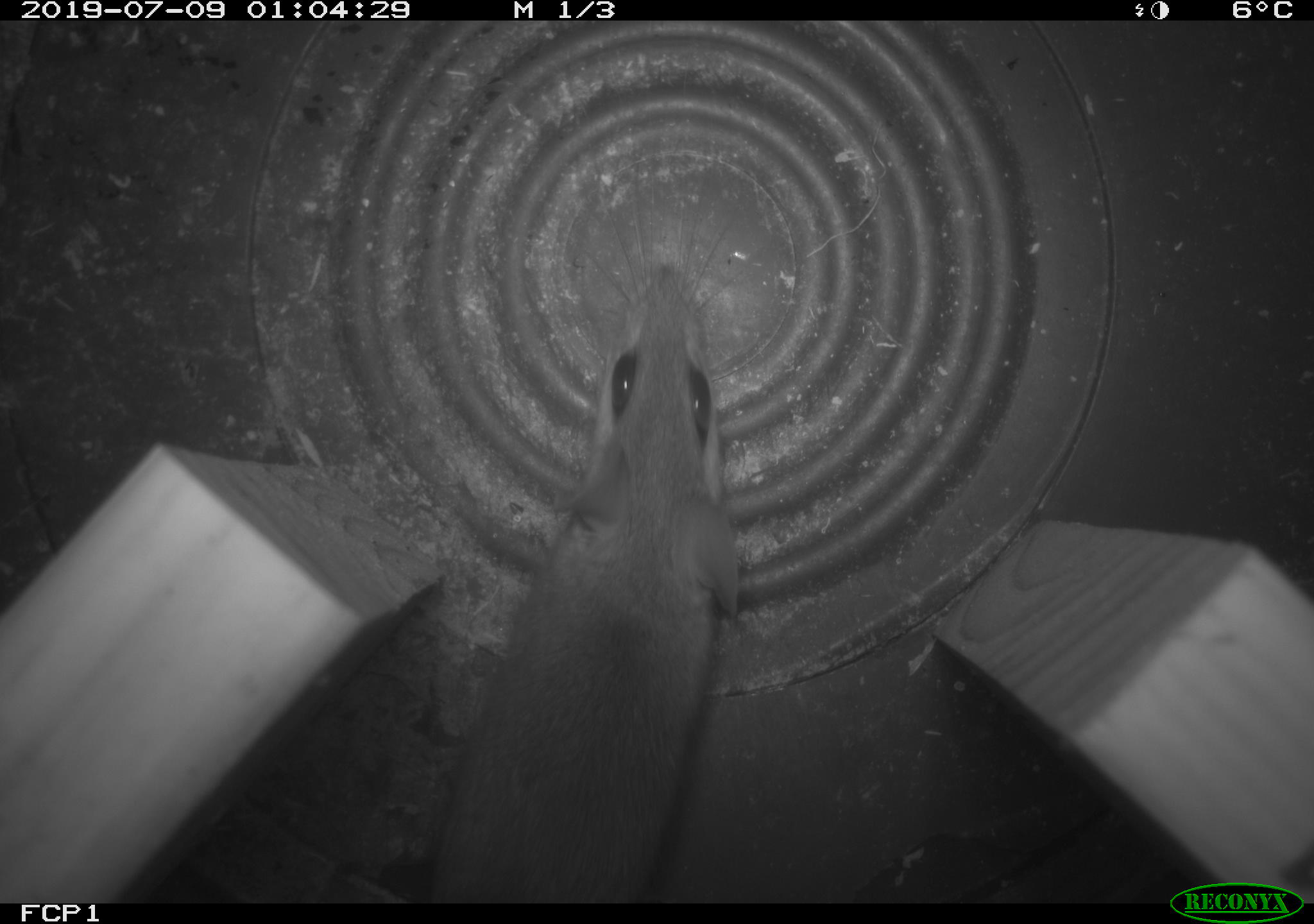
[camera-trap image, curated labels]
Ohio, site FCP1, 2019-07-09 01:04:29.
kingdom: Animalia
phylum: Chordata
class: Mammalia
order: Rodentia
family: Cricetidae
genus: Peromyscus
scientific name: Peromyscus leucopus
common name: white-footed mouse